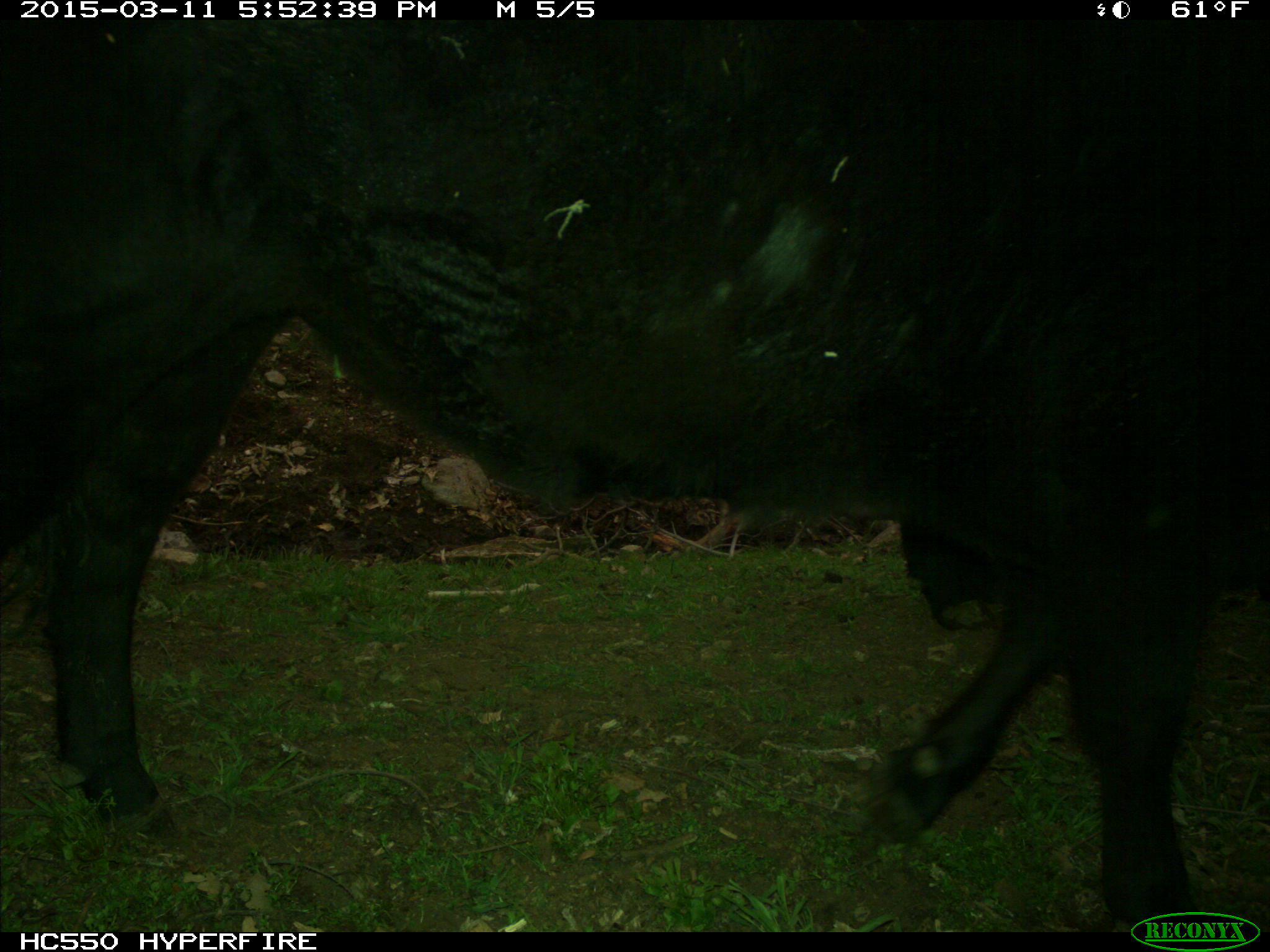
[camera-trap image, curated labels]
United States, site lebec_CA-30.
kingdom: Animalia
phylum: Chordata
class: Mammalia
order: Artiodactyla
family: Bovidae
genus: Bos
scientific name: Bos taurus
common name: domestic cow